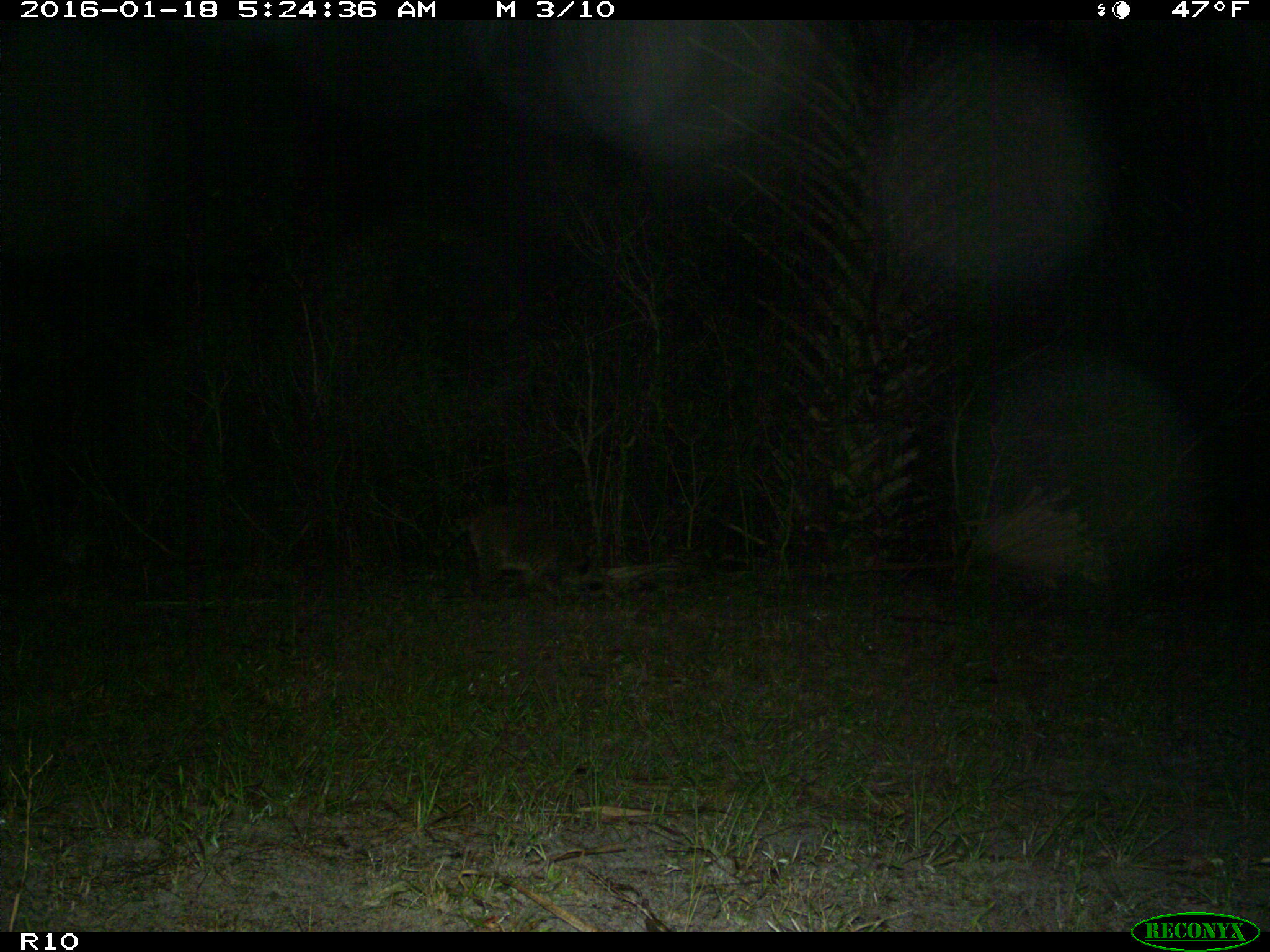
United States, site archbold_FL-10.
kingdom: Animalia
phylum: Chordata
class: Mammalia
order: Carnivora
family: Procyonidae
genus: Procyon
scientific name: Procyon lotor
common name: common raccoon